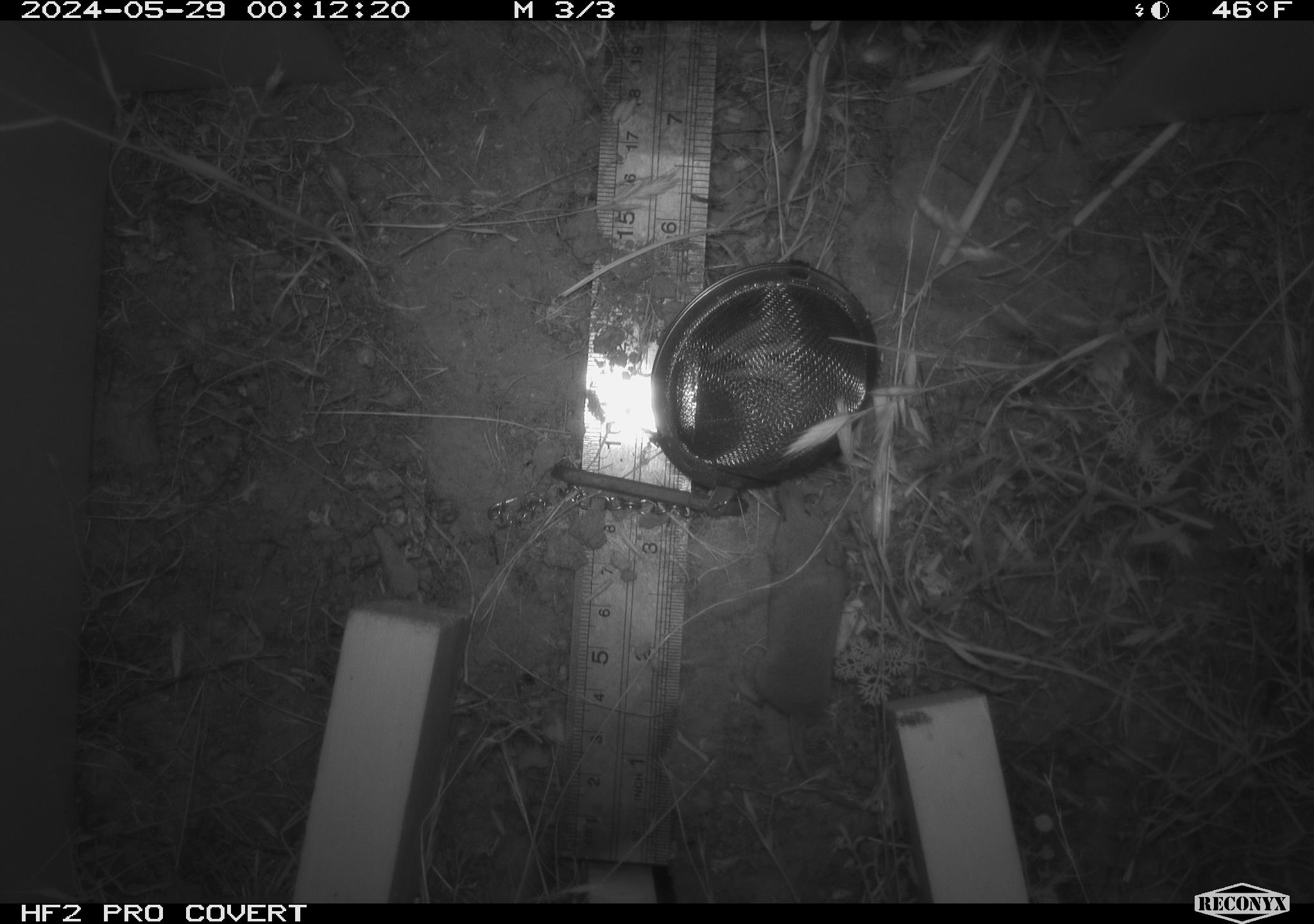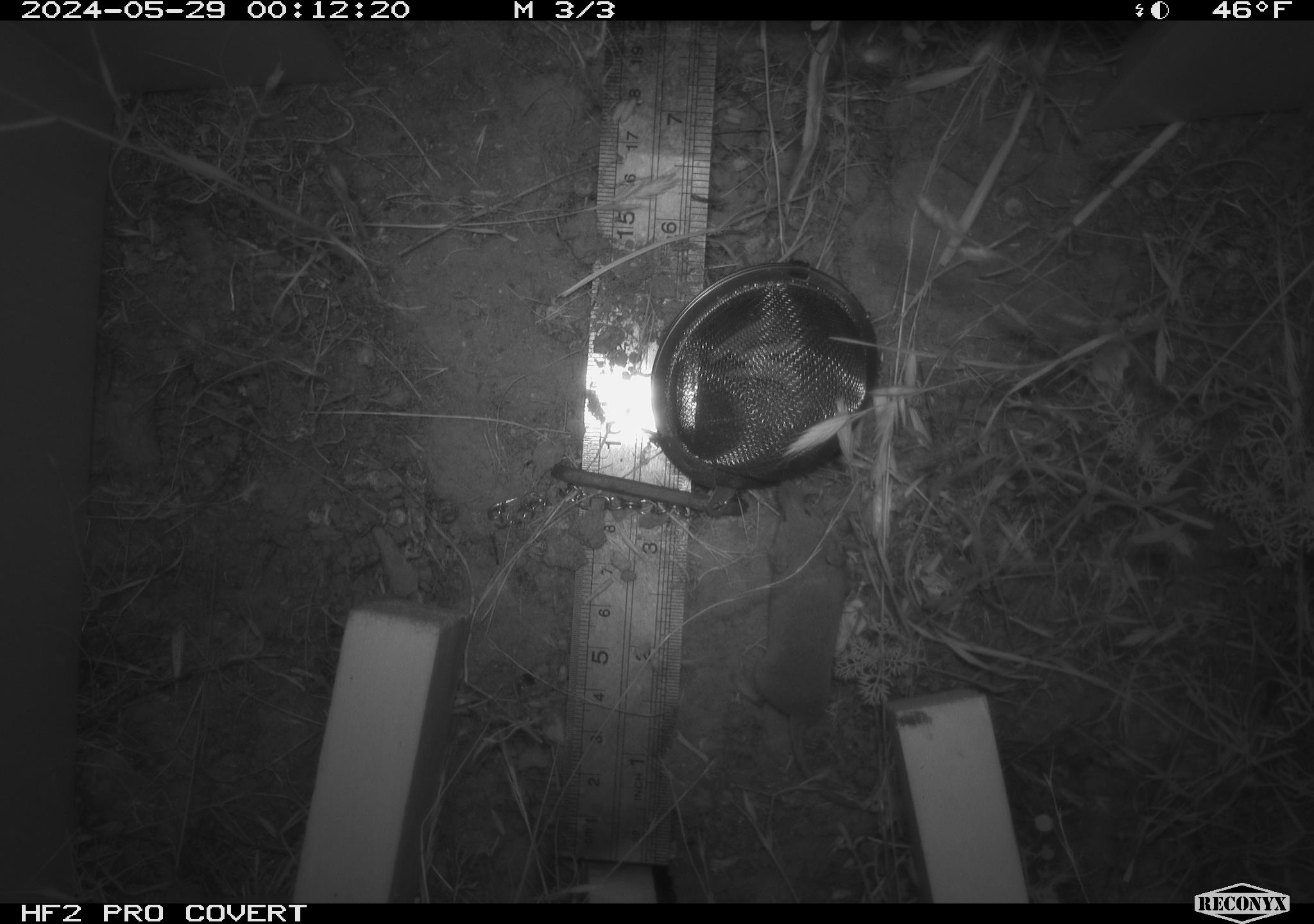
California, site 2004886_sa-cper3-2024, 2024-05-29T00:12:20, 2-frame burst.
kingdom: Animalia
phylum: Chordata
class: Mammalia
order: Rodentia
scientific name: Rodentia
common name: rodent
Rodent (Rodentia).